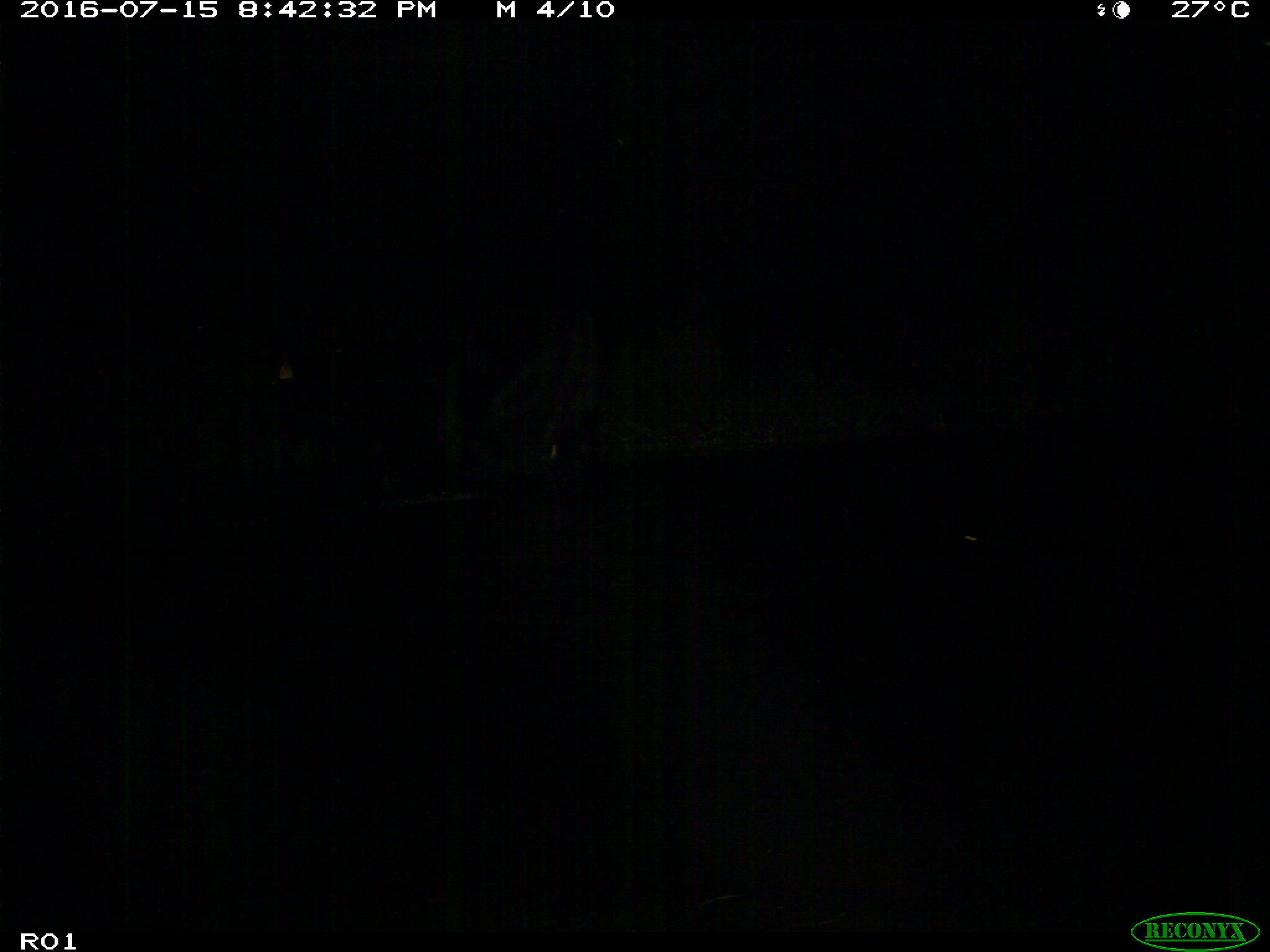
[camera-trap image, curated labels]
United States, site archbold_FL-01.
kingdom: Animalia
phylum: Chordata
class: Mammalia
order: Artiodactyla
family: Bovidae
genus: Bos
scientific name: Bos taurus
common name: domestic cow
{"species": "Bos taurus (domestic cow)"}